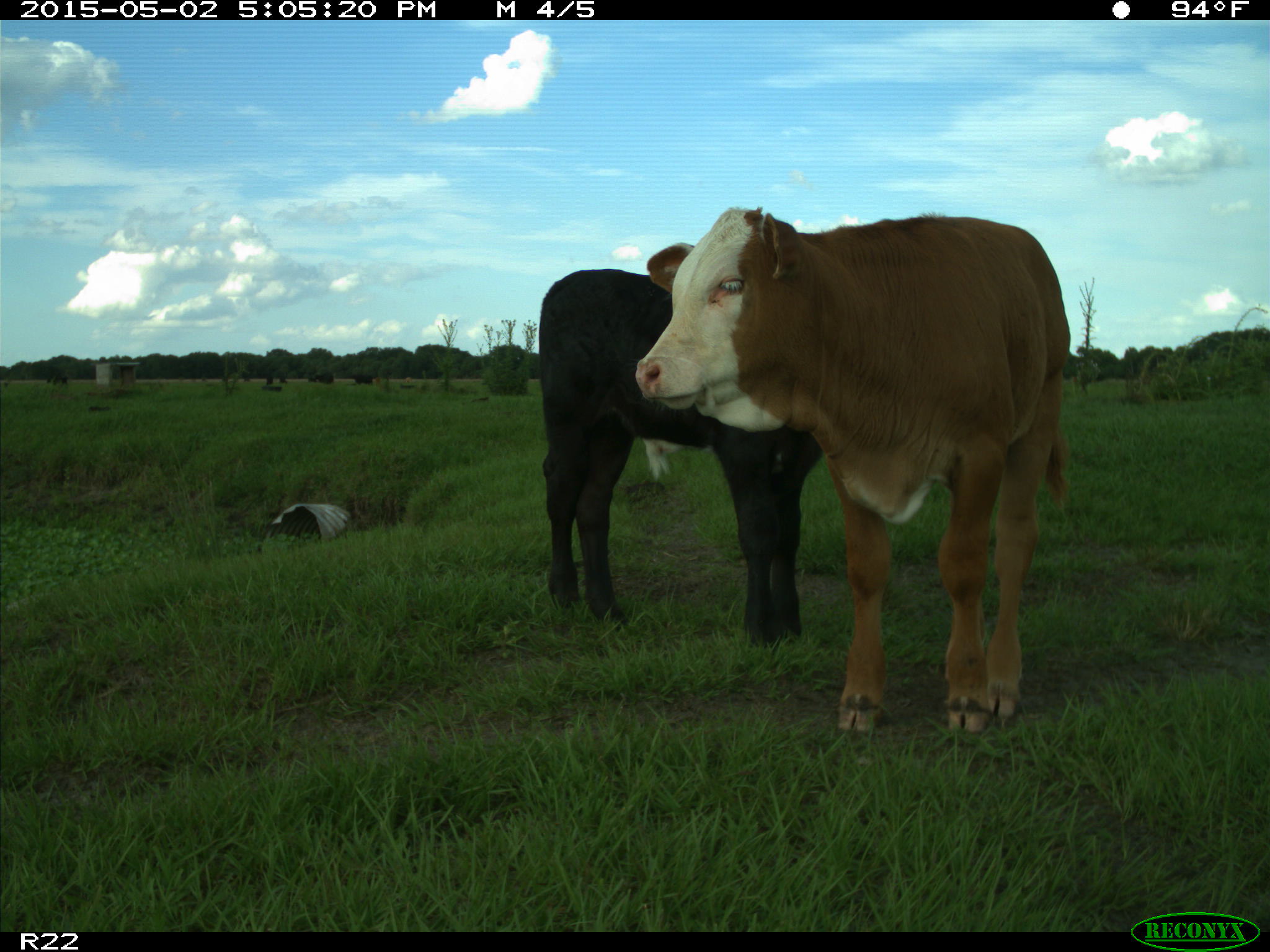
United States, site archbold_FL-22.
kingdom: Animalia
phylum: Chordata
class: Mammalia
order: Artiodactyla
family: Bovidae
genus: Bos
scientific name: Bos taurus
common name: domestic cow